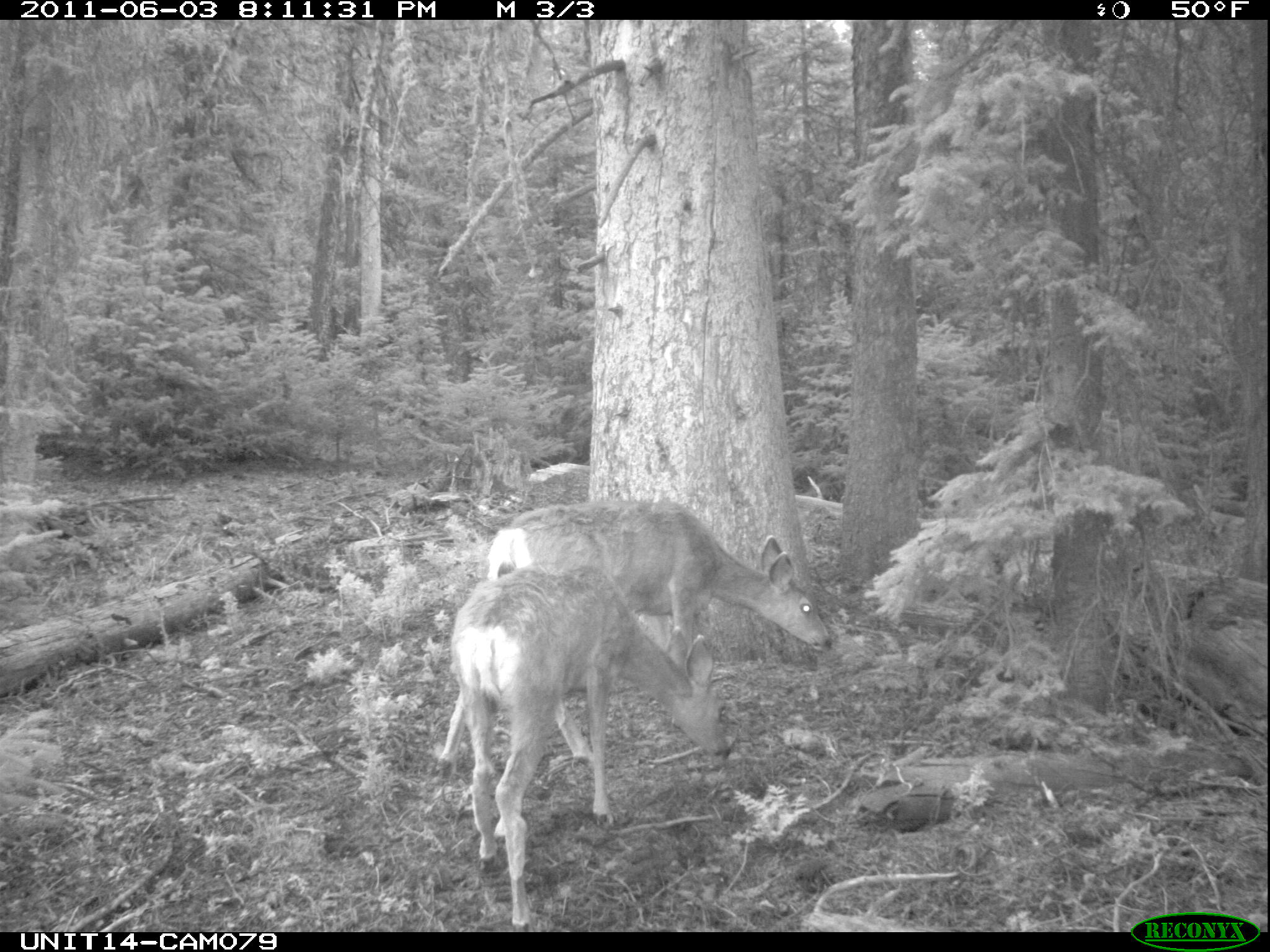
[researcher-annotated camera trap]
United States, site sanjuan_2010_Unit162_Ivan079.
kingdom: Animalia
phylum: Chordata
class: Mammalia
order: Artiodactyla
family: Cervidae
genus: Odocoileus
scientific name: Odocoileus hemionus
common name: mule deer